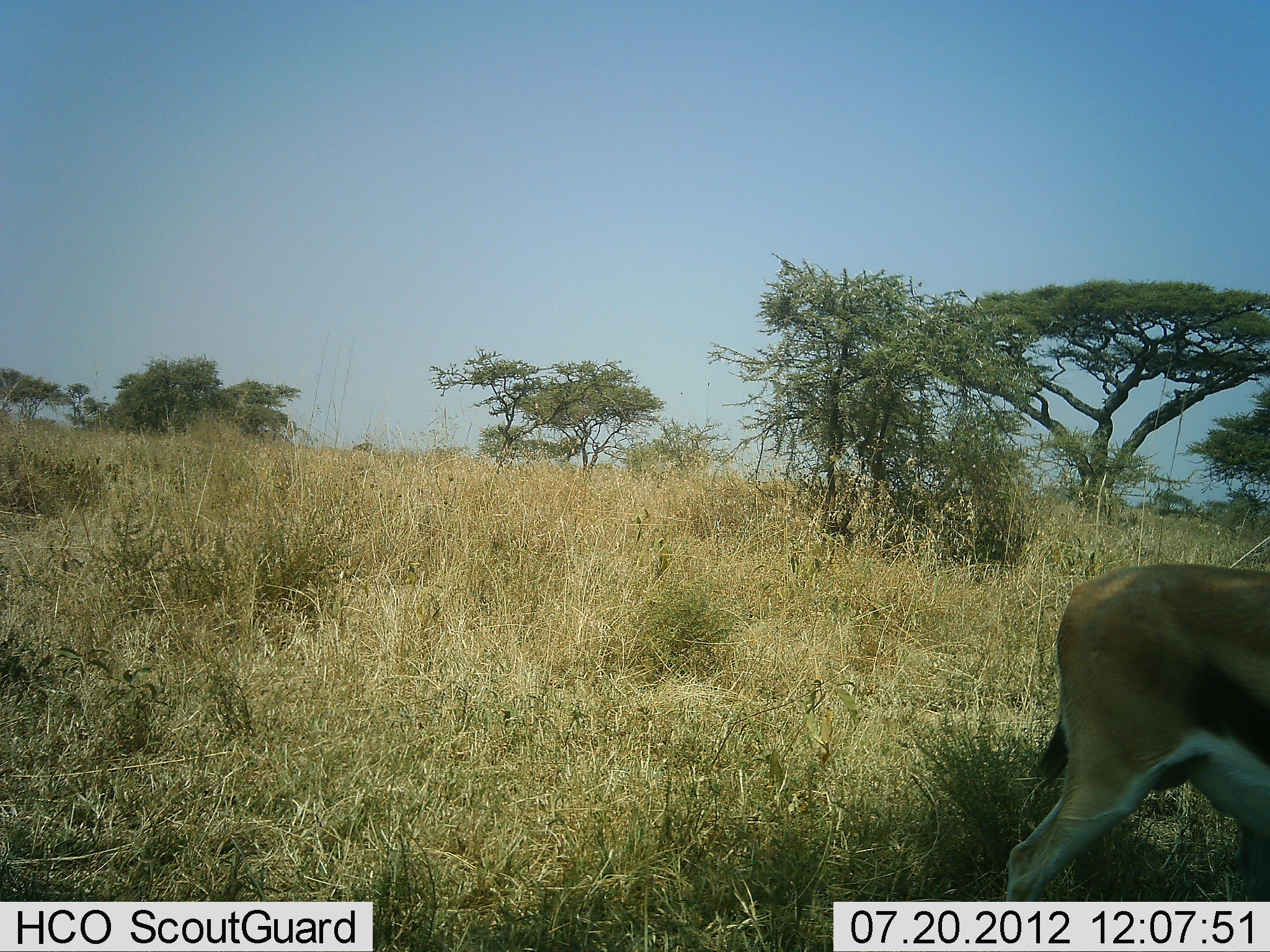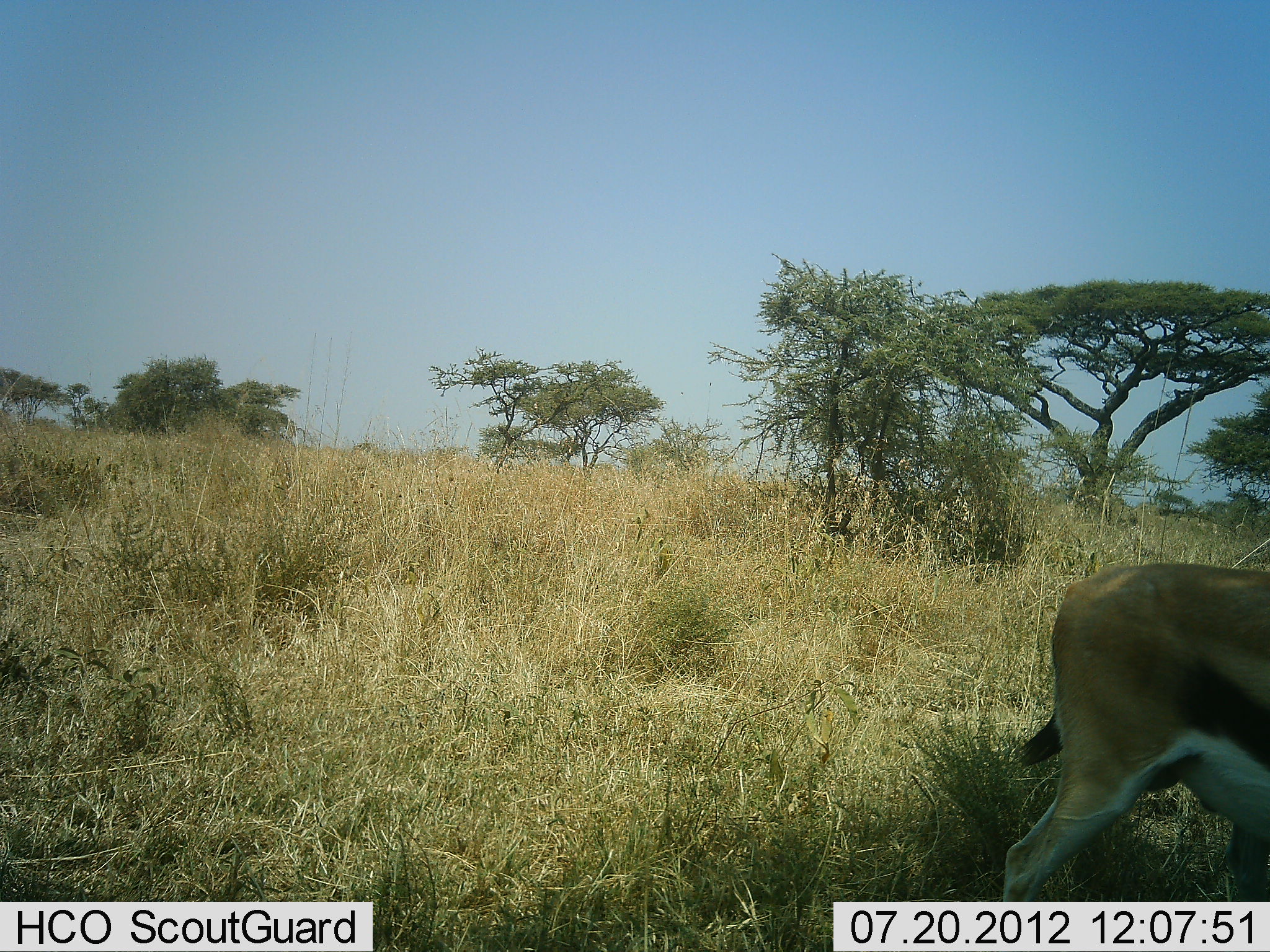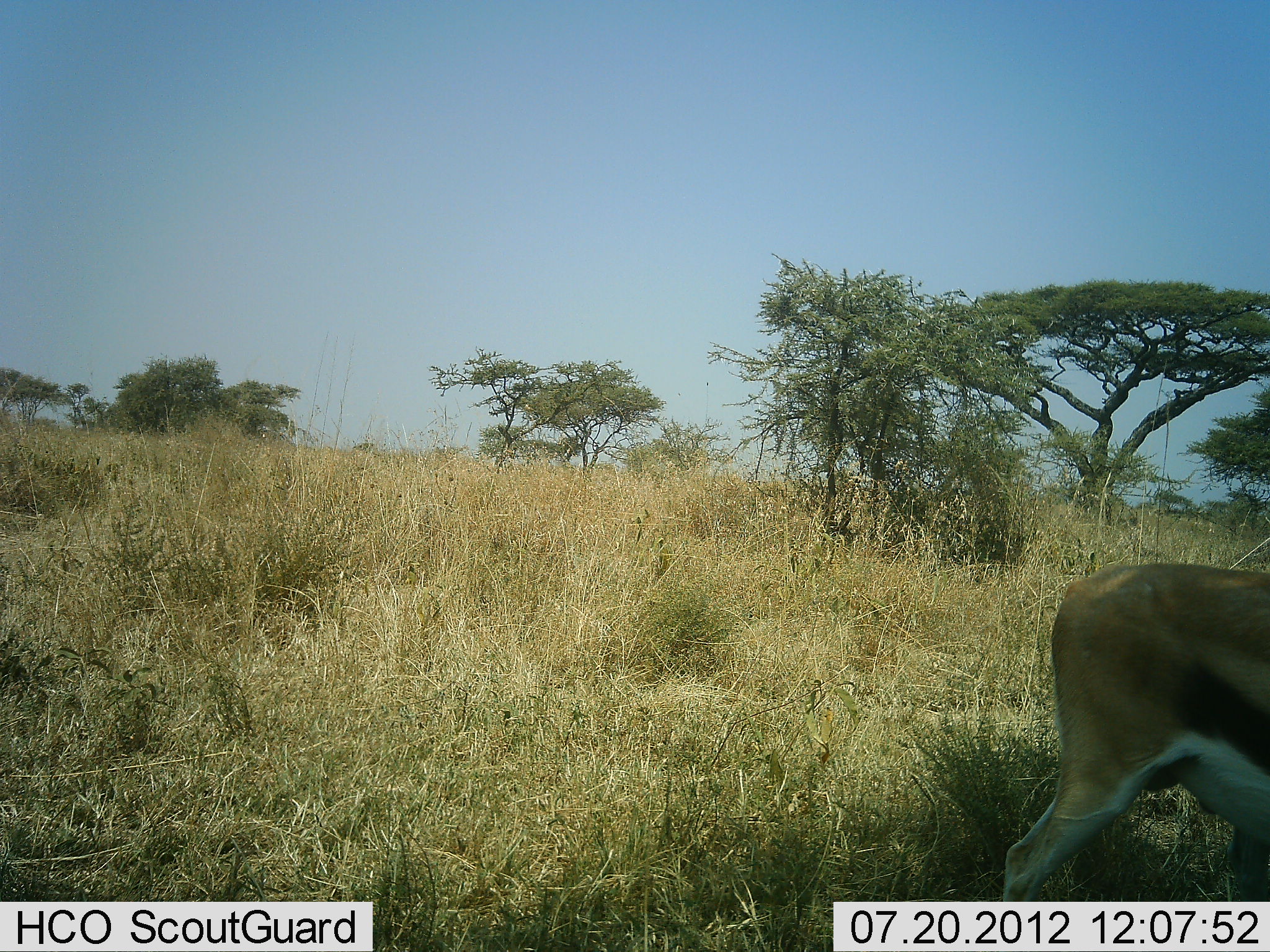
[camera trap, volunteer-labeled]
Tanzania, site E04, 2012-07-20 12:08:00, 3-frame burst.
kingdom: Animalia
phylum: Chordata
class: Mammalia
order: Artiodactyla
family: Bovidae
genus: Eudorcas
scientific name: Eudorcas thomsonii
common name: thomson's gazelle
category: gazellethomsons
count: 1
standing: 80%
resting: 0%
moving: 20%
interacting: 0%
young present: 0%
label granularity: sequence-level